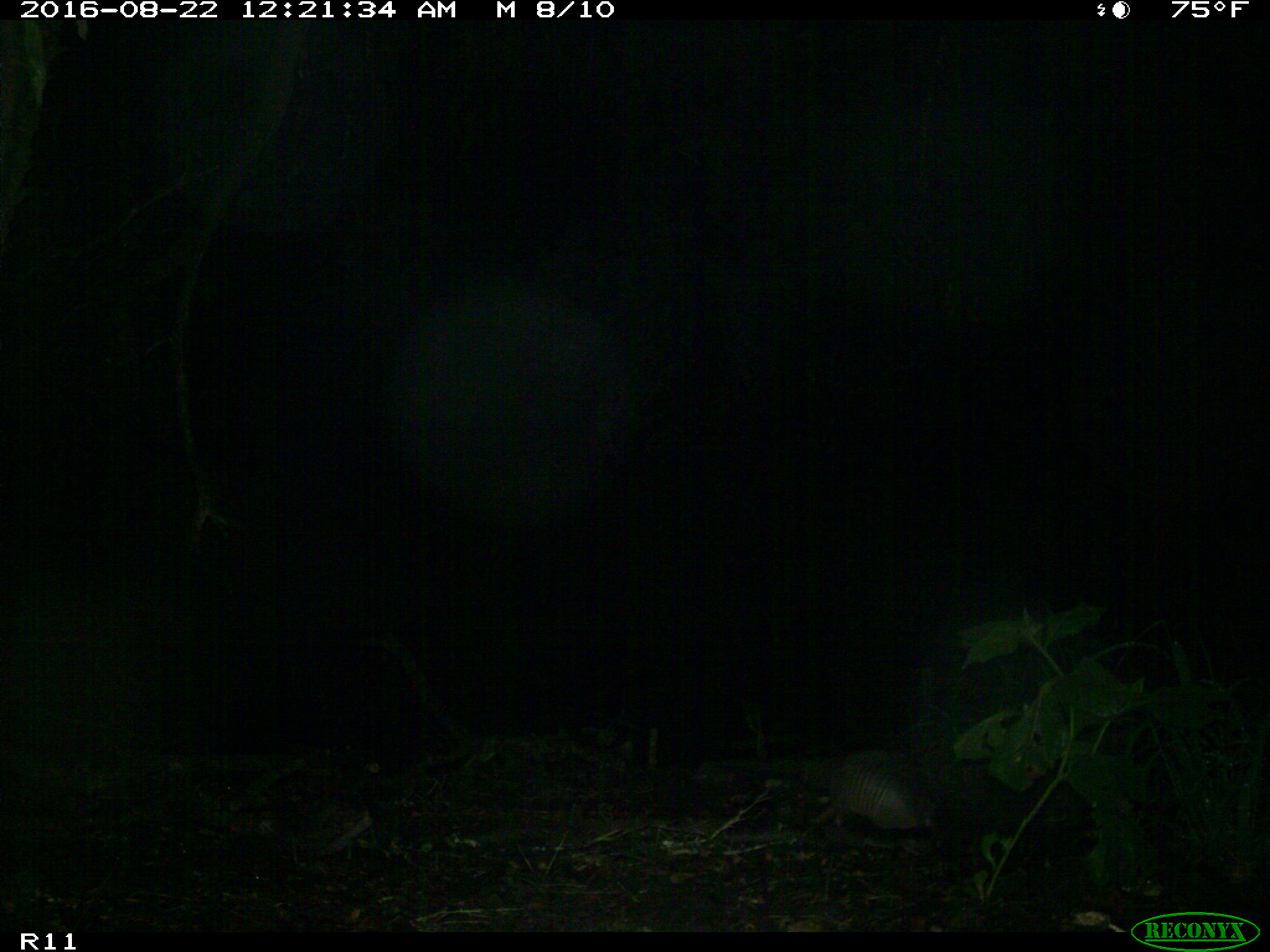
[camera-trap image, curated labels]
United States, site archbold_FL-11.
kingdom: Animalia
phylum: Chordata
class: Mammalia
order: Cingulata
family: Dasypodidae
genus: Dasypus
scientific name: Dasypus novemcinctus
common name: nine-banded armadillo